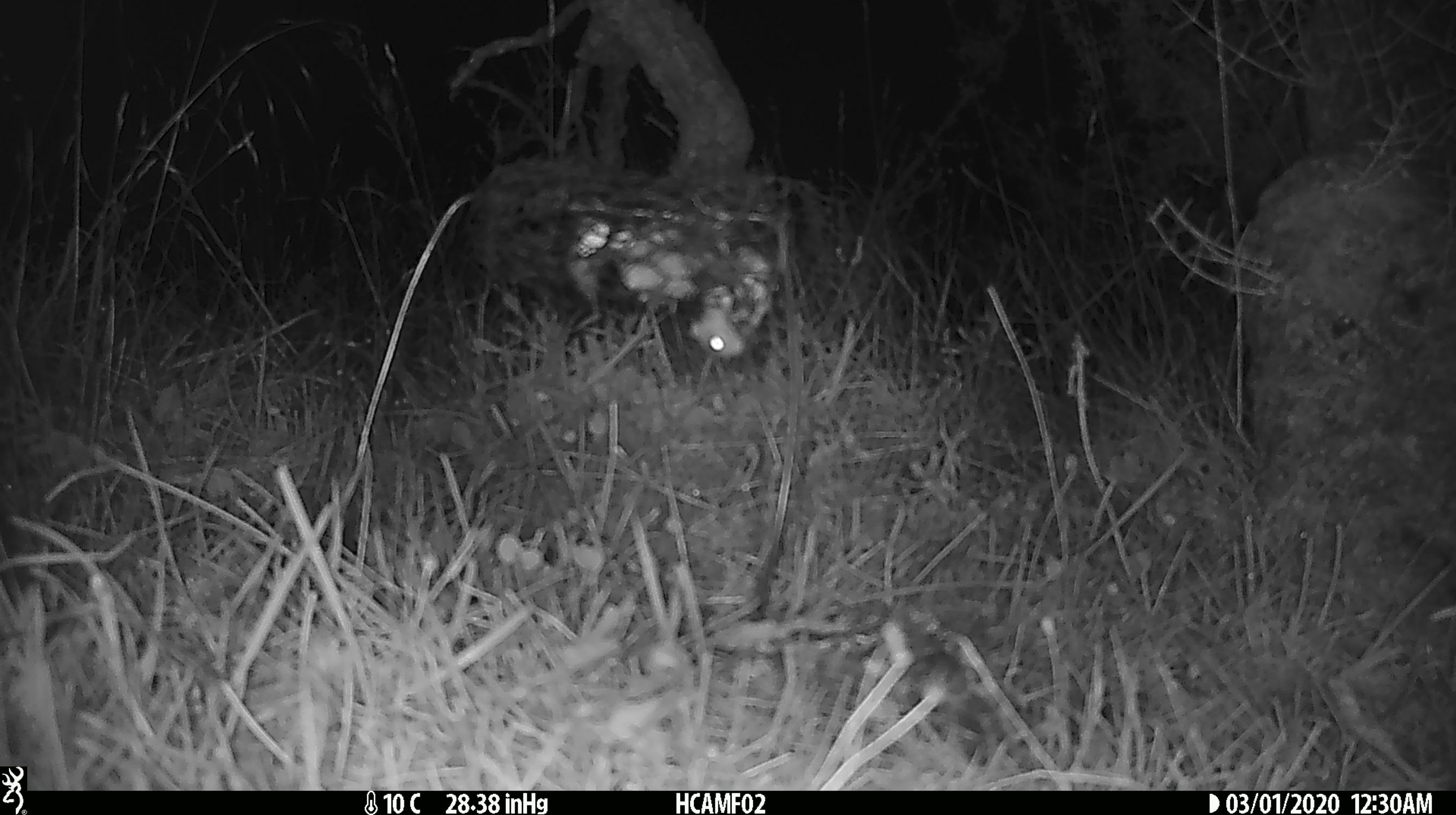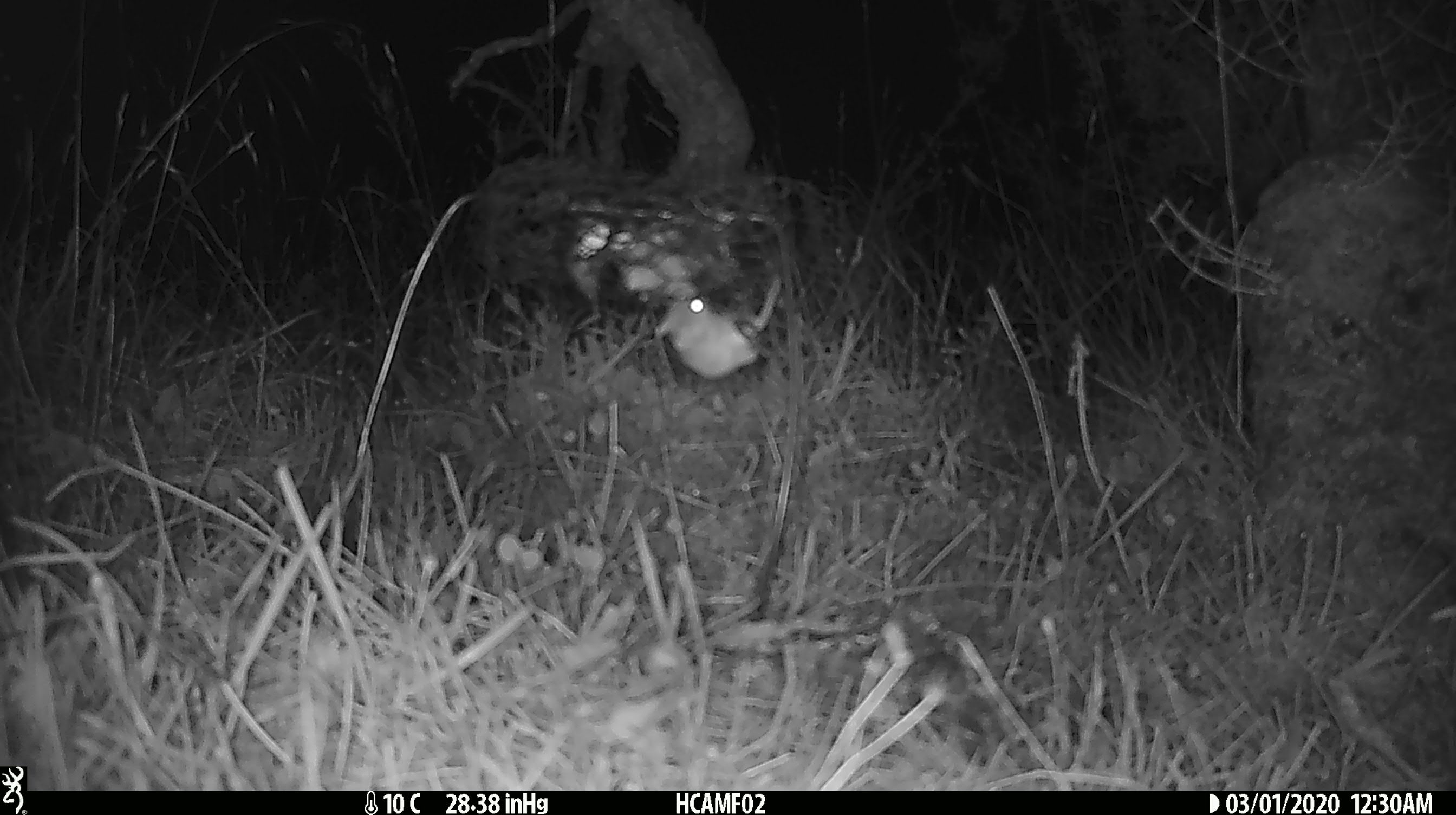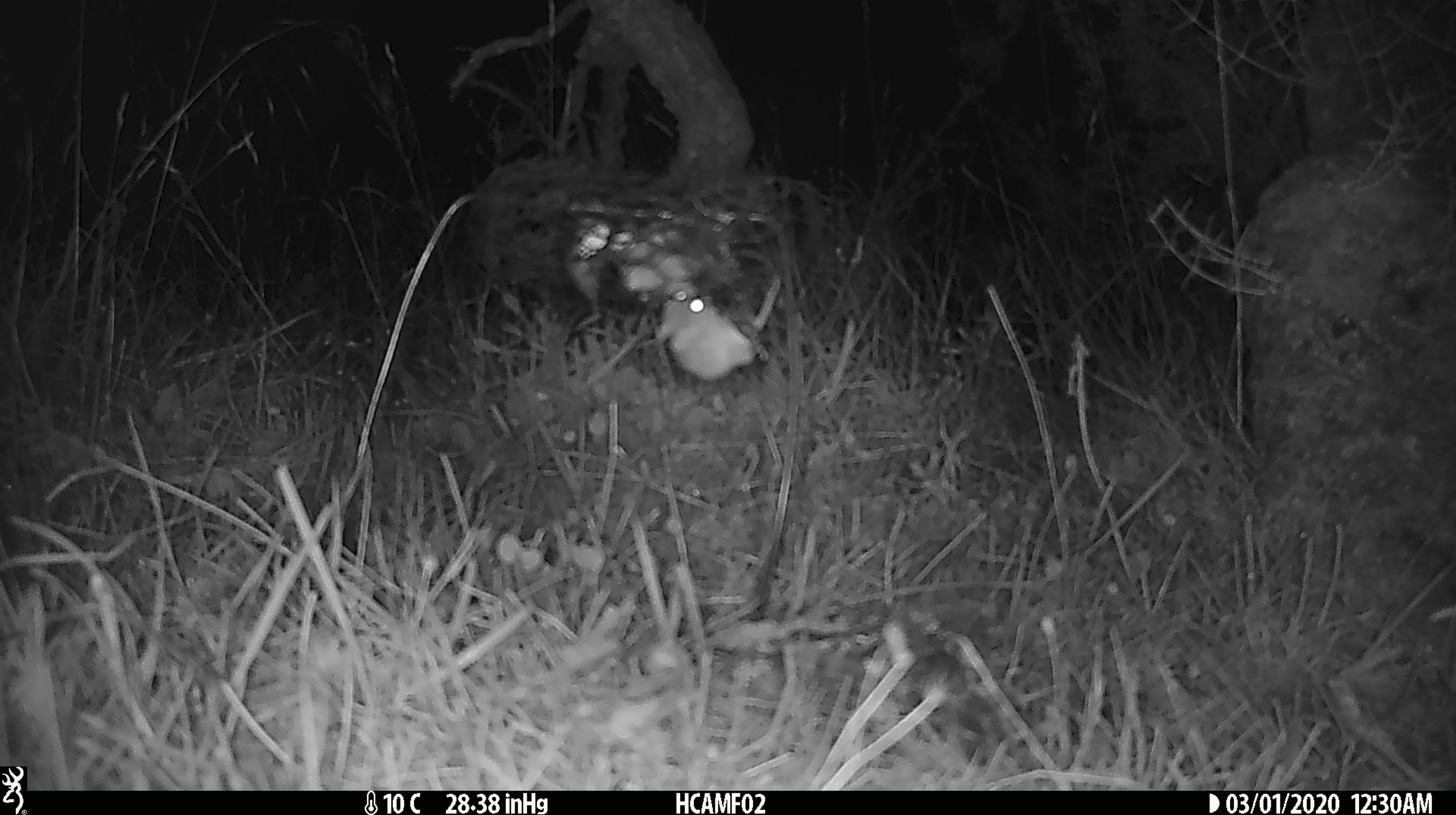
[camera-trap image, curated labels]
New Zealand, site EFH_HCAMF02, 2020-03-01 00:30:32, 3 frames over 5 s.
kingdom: Animalia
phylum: Chordata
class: Mammalia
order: Rodentia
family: Muridae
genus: Mus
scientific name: Mus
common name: mouse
Mouse (Mus).